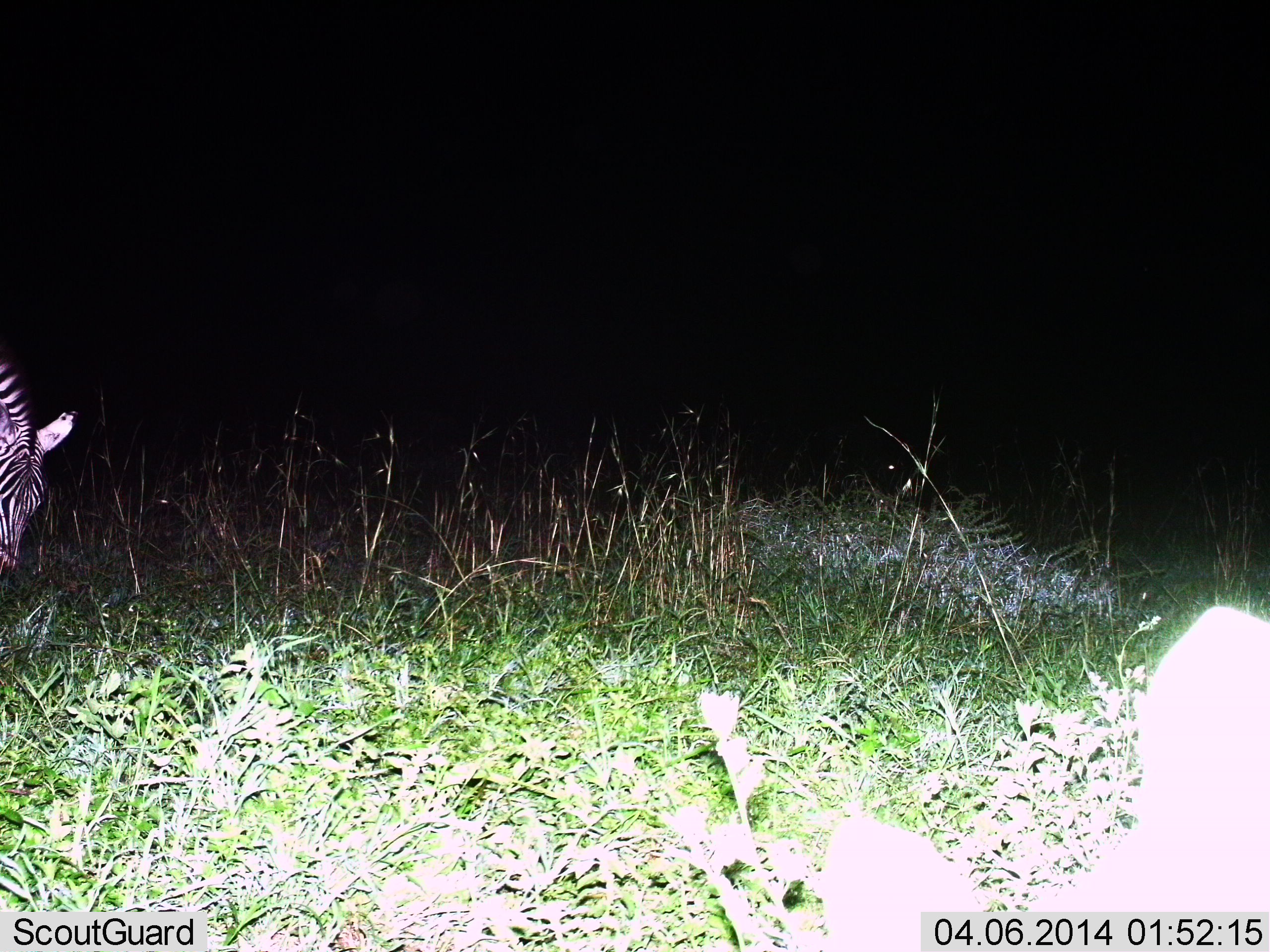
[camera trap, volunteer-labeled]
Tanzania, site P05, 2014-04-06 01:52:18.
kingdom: Animalia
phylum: Chordata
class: Mammalia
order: Perissodactyla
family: Equidae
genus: Equus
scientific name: Equus quagga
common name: plains zebra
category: zebra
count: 1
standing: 39%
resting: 2%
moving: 5%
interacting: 2%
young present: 0%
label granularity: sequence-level